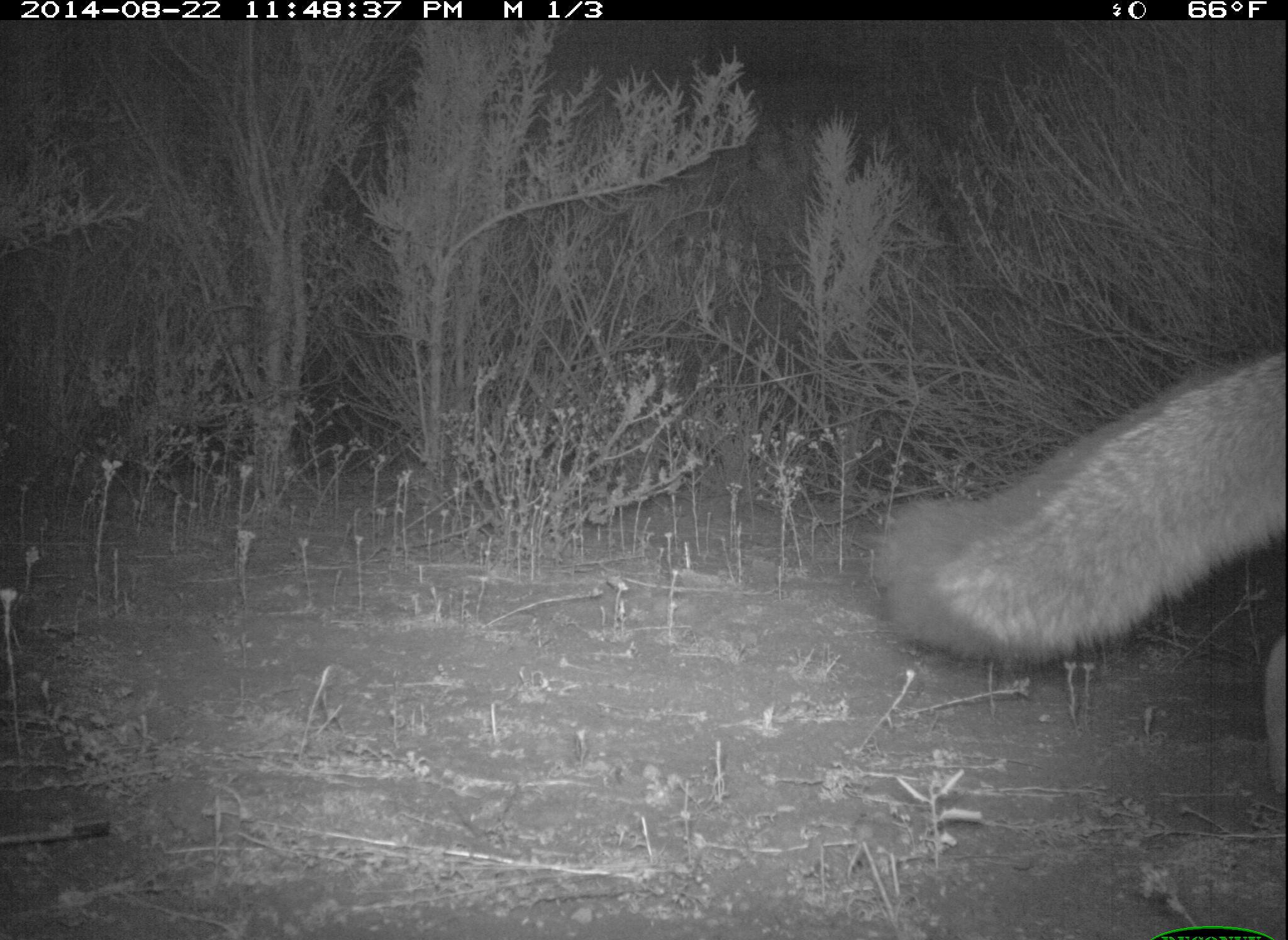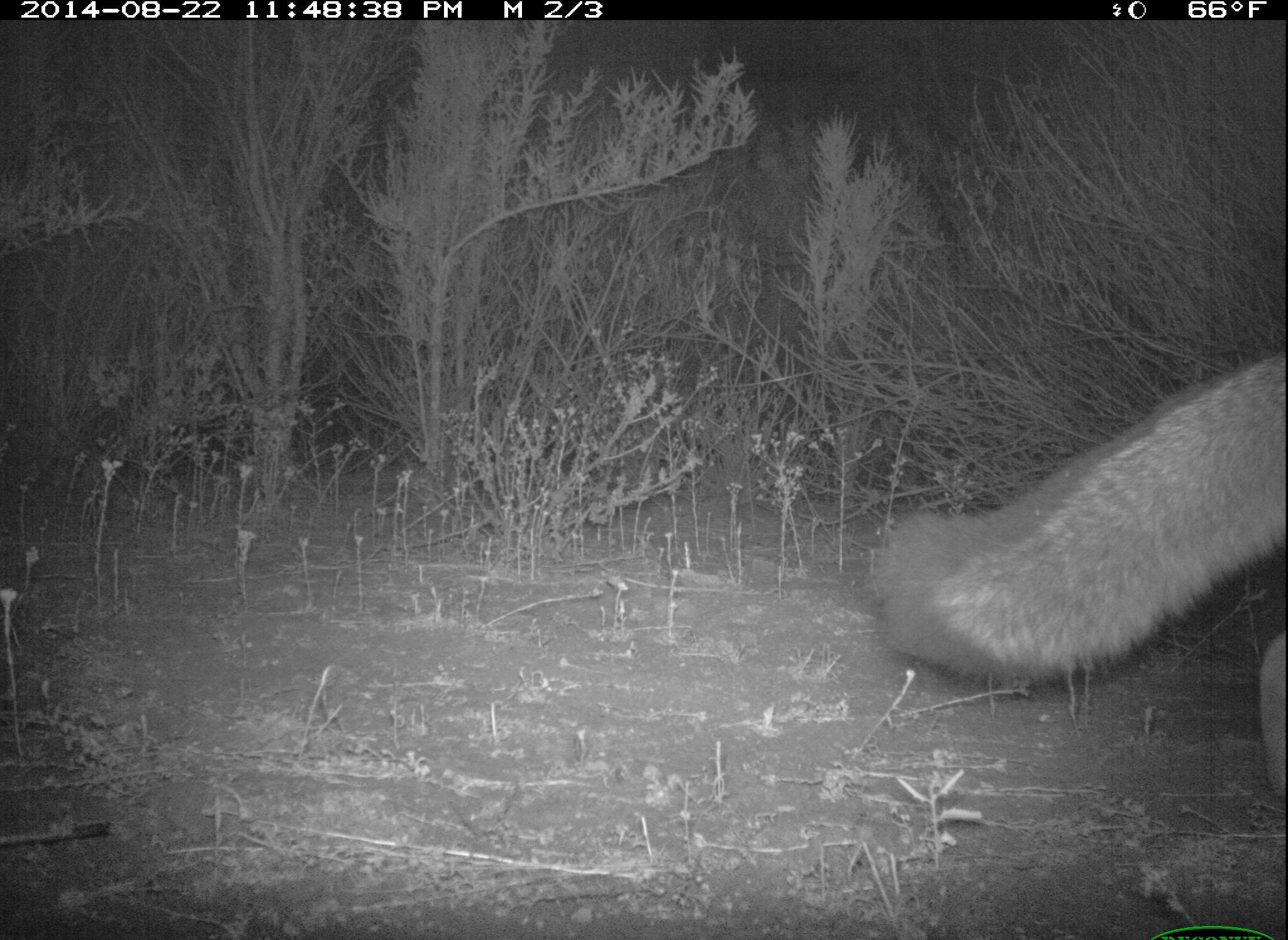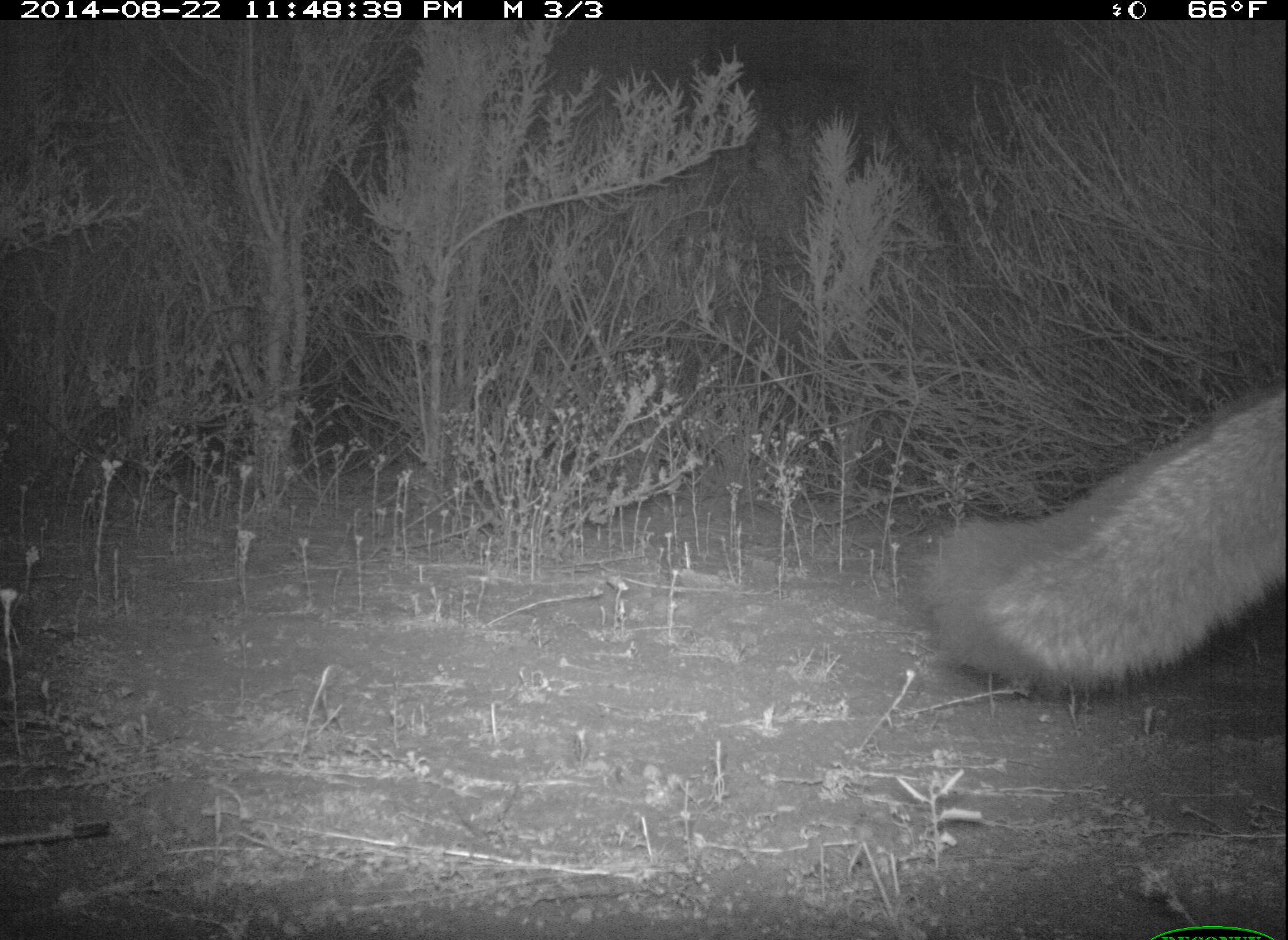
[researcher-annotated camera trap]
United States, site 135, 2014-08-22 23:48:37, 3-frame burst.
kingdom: Animalia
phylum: Chordata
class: Mammalia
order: Carnivora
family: Canidae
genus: Urocyon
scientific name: Urocyon cinereoargenteus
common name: gray fox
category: fox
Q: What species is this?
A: Fox (gray fox) (Urocyon cinereoargenteus).